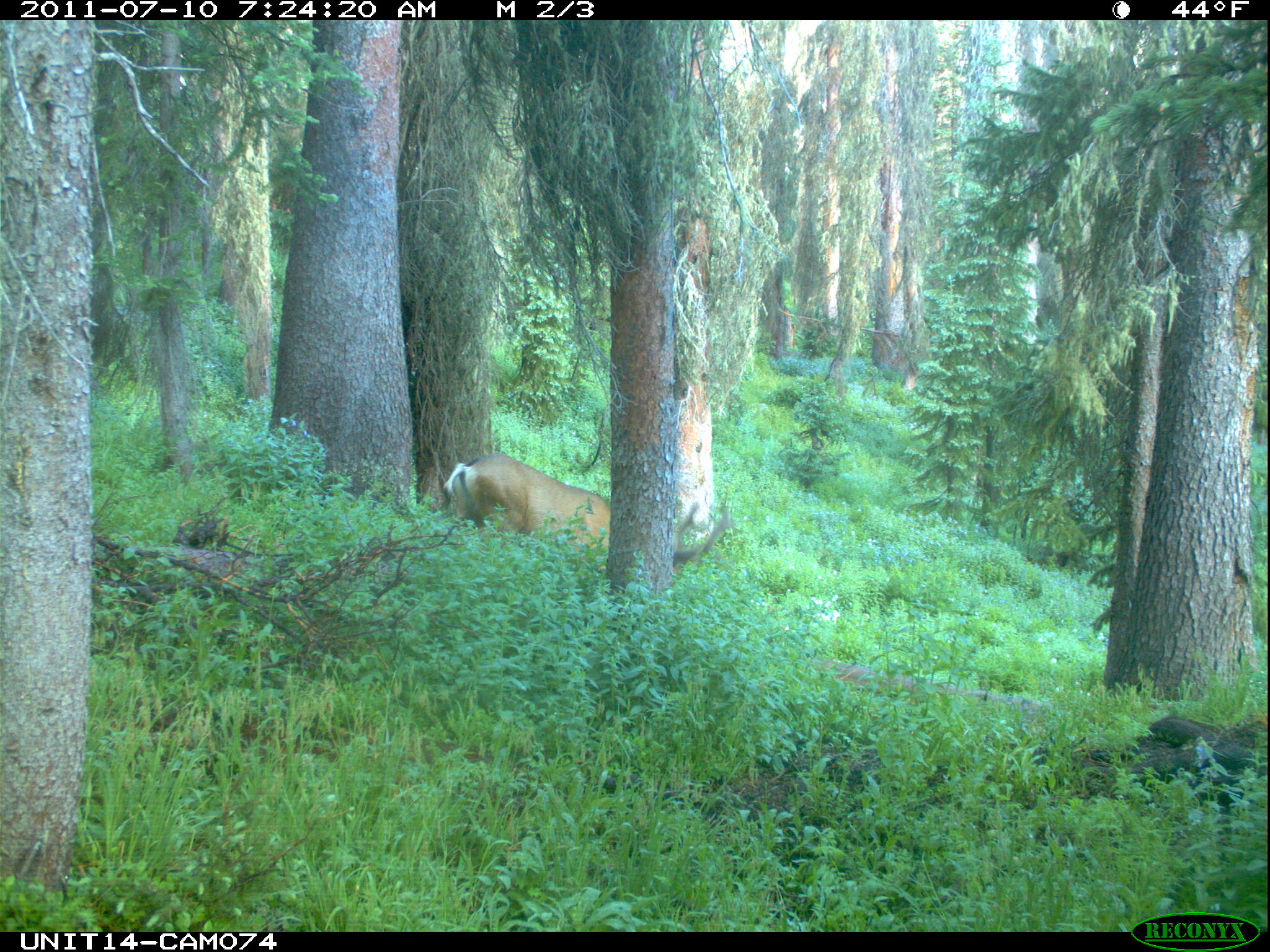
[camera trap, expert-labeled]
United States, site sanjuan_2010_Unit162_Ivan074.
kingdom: Animalia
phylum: Chordata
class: Mammalia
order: Artiodactyla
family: Cervidae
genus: Odocoileus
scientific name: Odocoileus hemionus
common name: mule deer